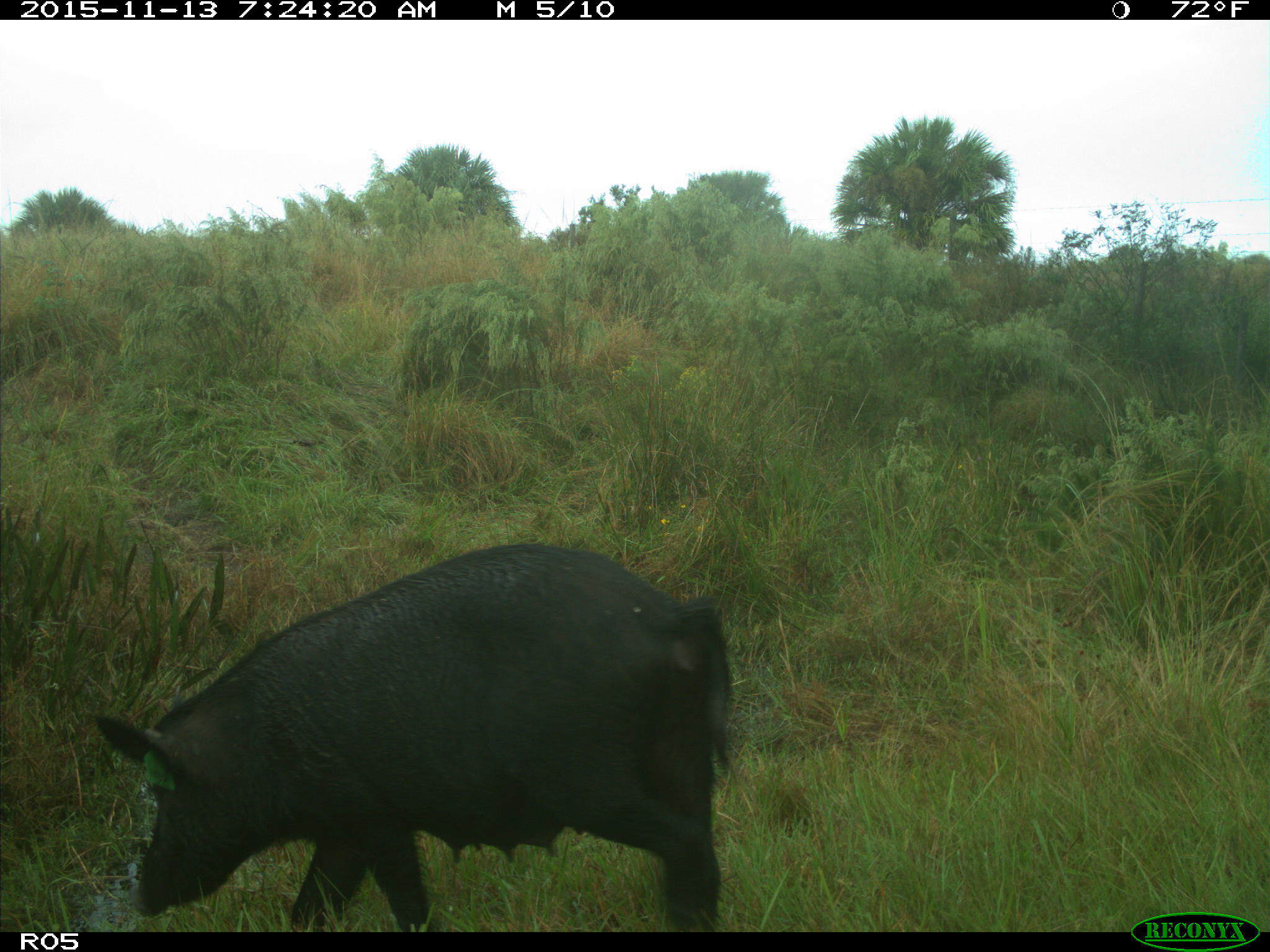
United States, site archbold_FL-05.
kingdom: Animalia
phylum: Chordata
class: Mammalia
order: Artiodactyla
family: Suidae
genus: Sus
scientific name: Sus scrofa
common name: wild boar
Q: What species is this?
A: Sus scrofa (wild boar).